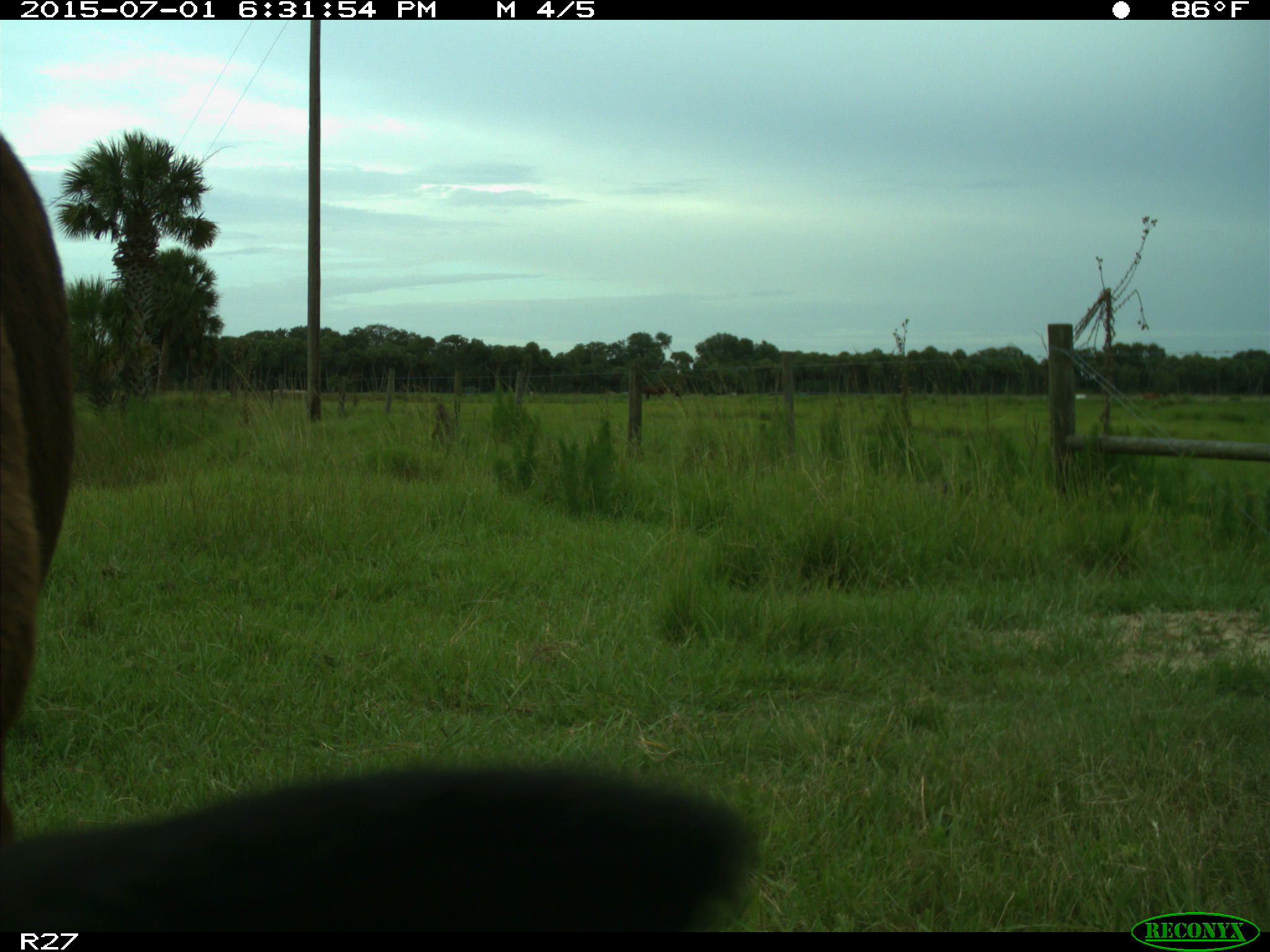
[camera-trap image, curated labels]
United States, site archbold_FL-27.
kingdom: Animalia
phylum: Chordata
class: Mammalia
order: Artiodactyla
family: Bovidae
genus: Bos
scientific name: Bos taurus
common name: domestic cow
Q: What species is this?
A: Bos taurus (domestic cow).